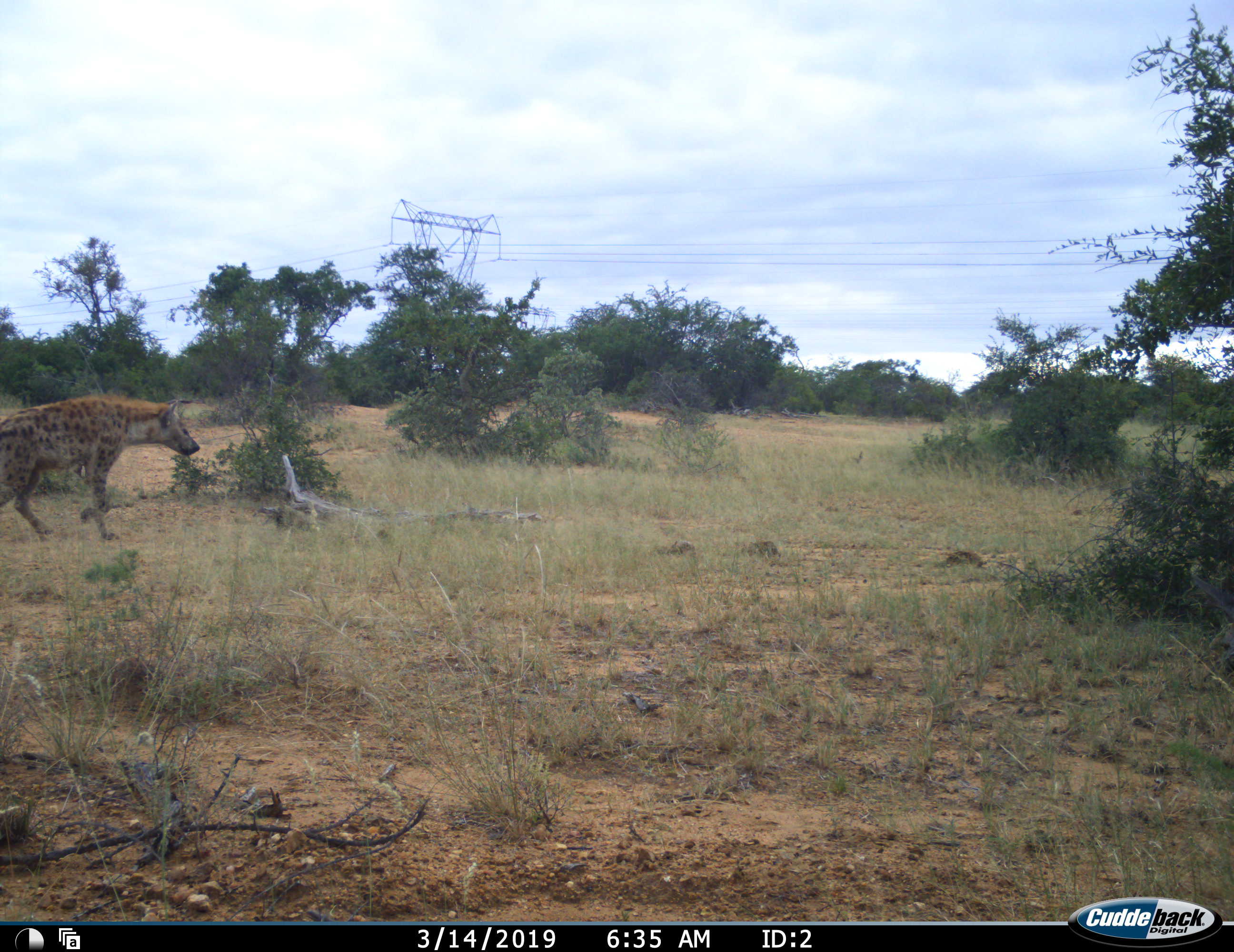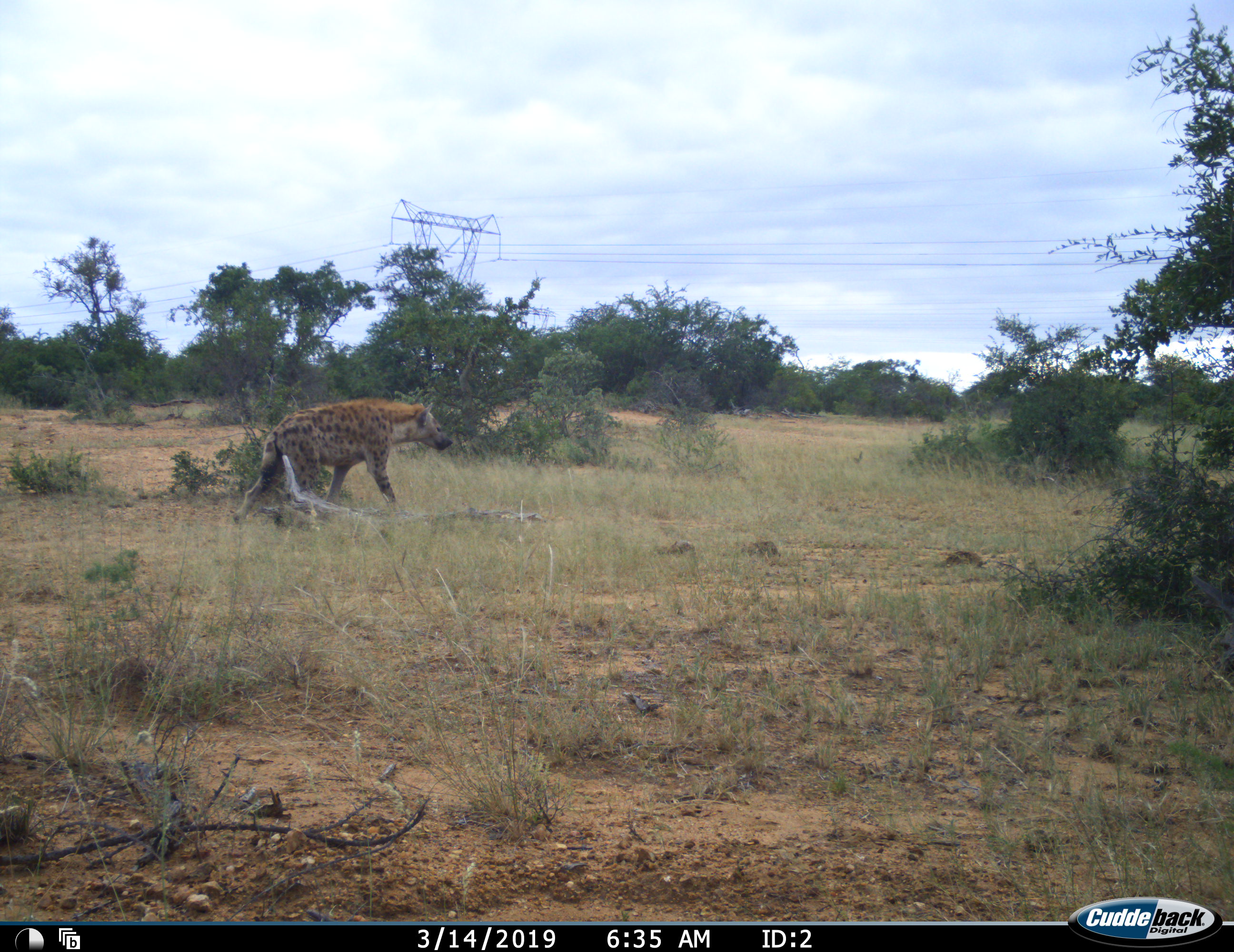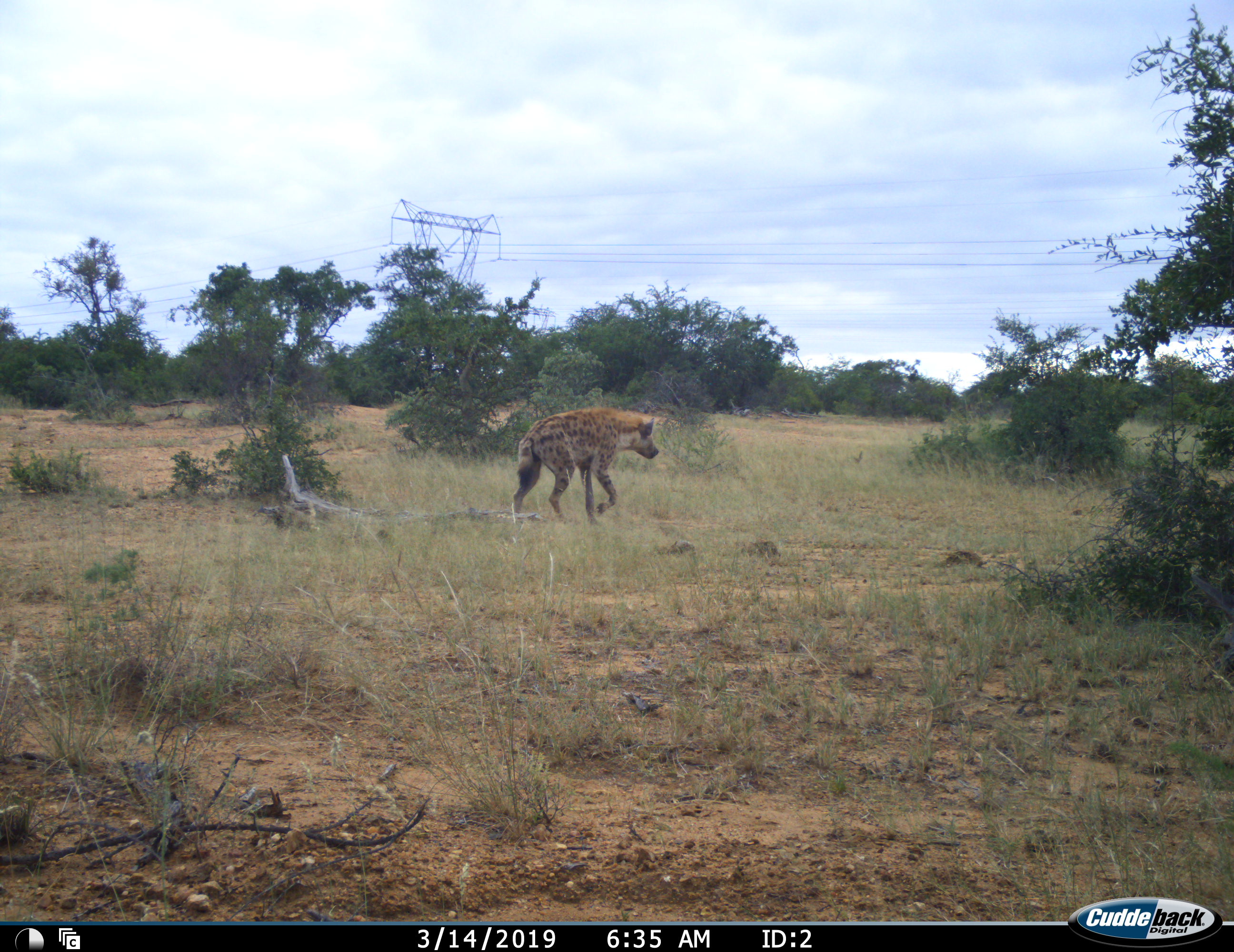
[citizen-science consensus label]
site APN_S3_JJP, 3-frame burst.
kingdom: Animalia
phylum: Chordata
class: Mammalia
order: Carnivora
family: Hyaenidae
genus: Crocuta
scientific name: Crocuta crocuta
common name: spotted hyena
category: hyenaspotted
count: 1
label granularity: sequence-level